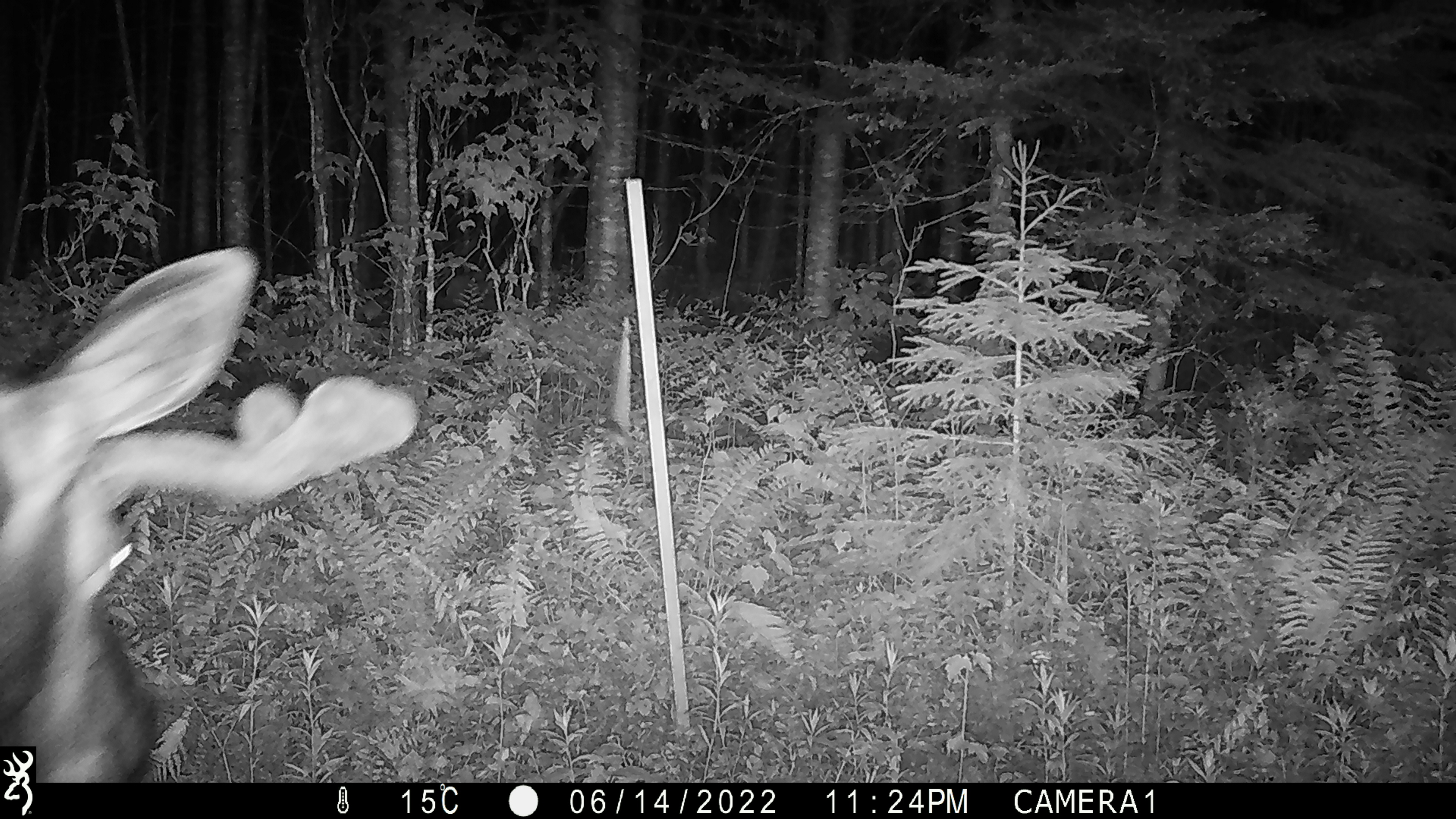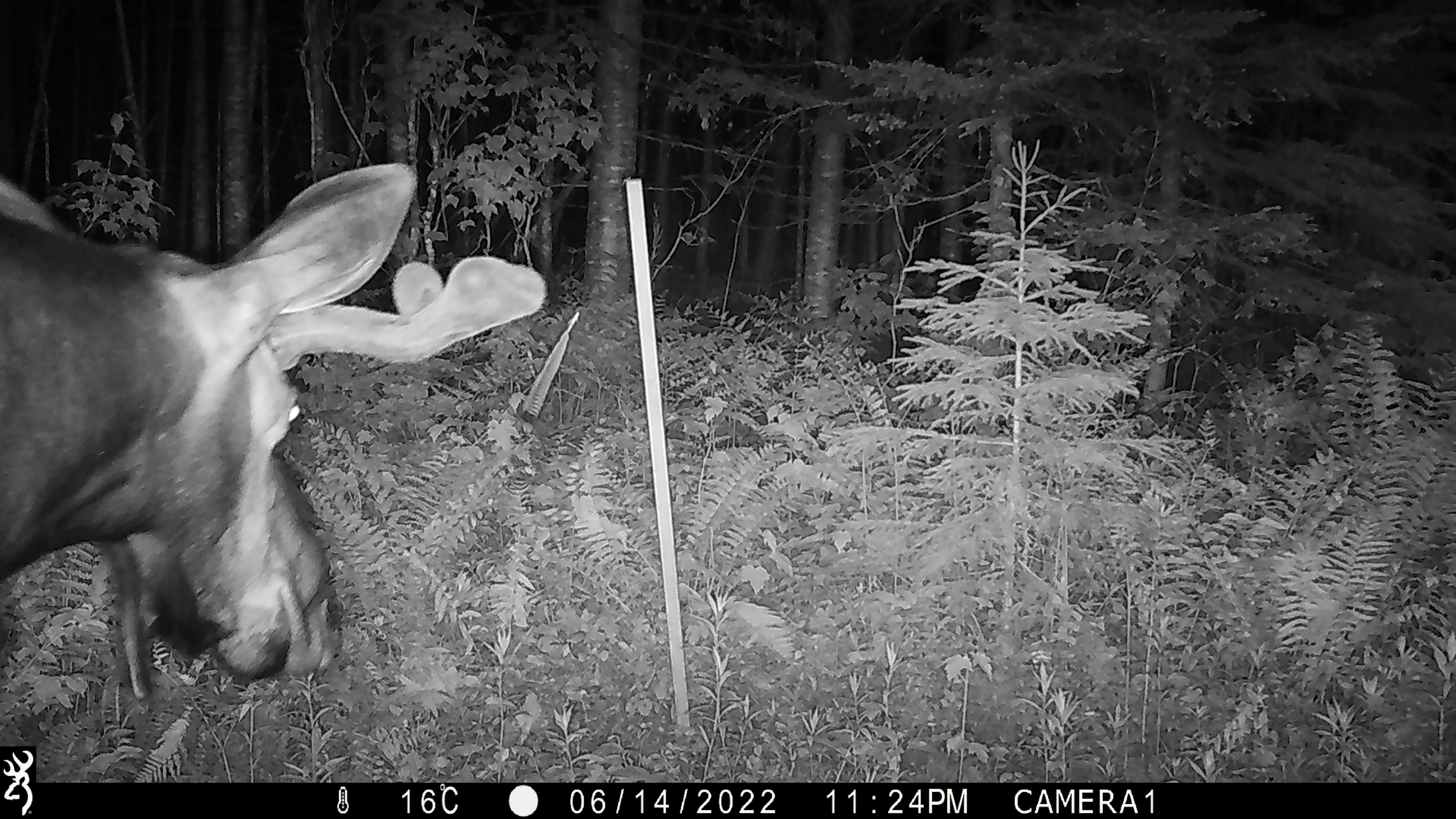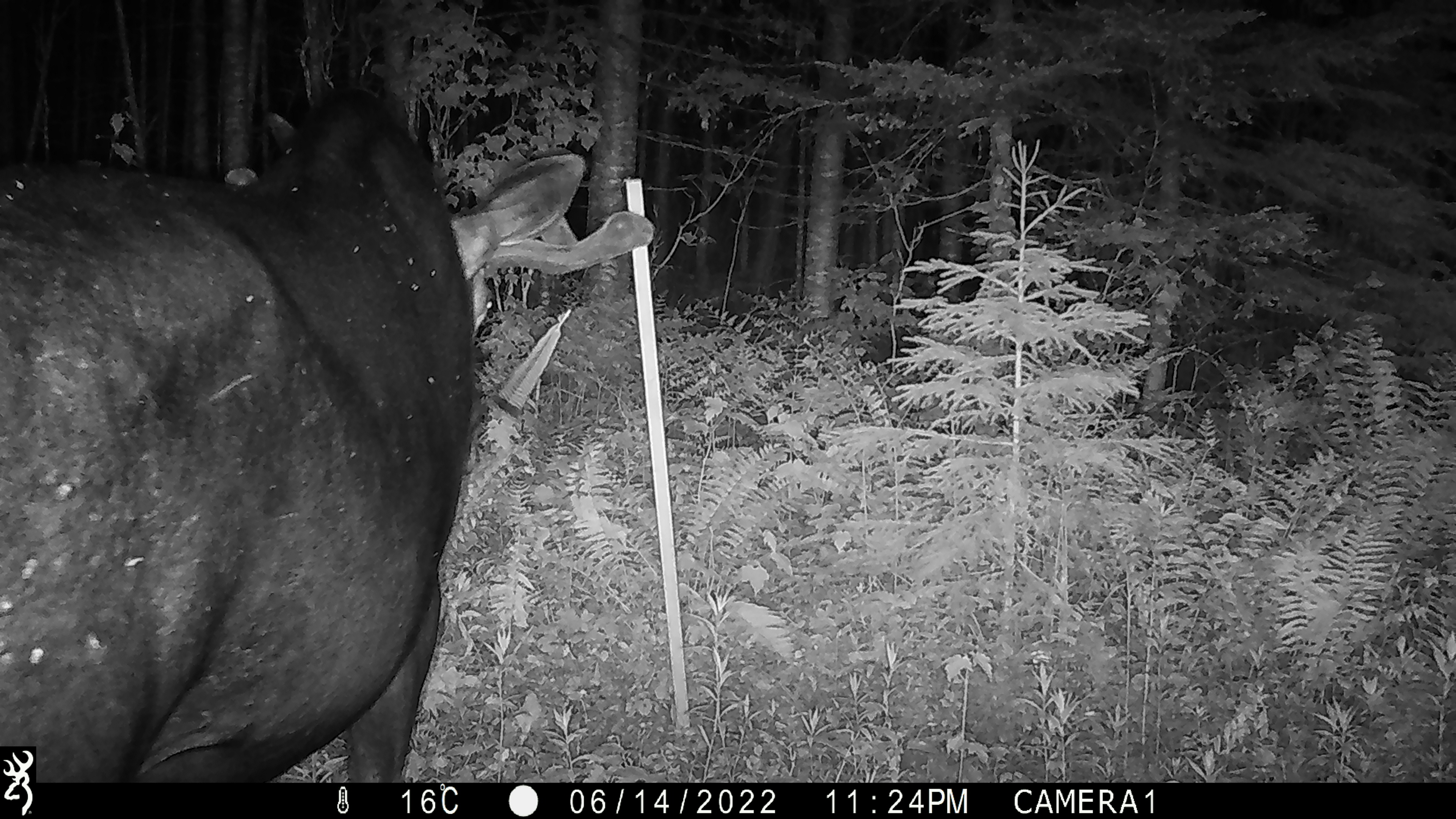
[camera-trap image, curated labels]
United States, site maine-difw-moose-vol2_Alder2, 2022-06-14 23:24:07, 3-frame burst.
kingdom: Animalia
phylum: Chordata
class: Mammalia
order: Artiodactyla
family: Cervidae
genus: Alces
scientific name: Alces alces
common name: moose